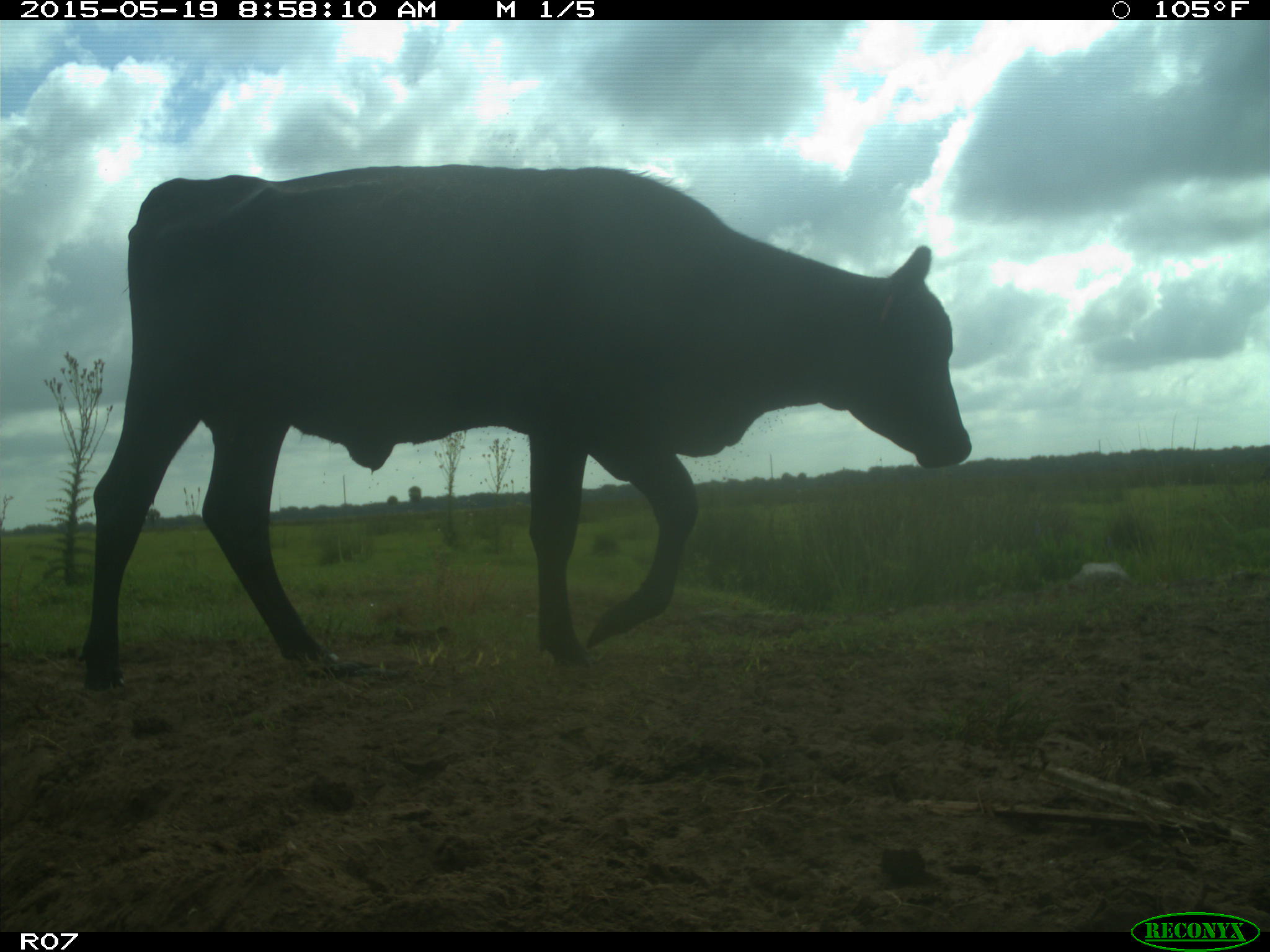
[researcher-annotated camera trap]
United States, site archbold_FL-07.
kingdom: Animalia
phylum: Chordata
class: Mammalia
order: Artiodactyla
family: Bovidae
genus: Bos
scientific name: Bos taurus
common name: domestic cow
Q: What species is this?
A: Bos taurus (domestic cow).